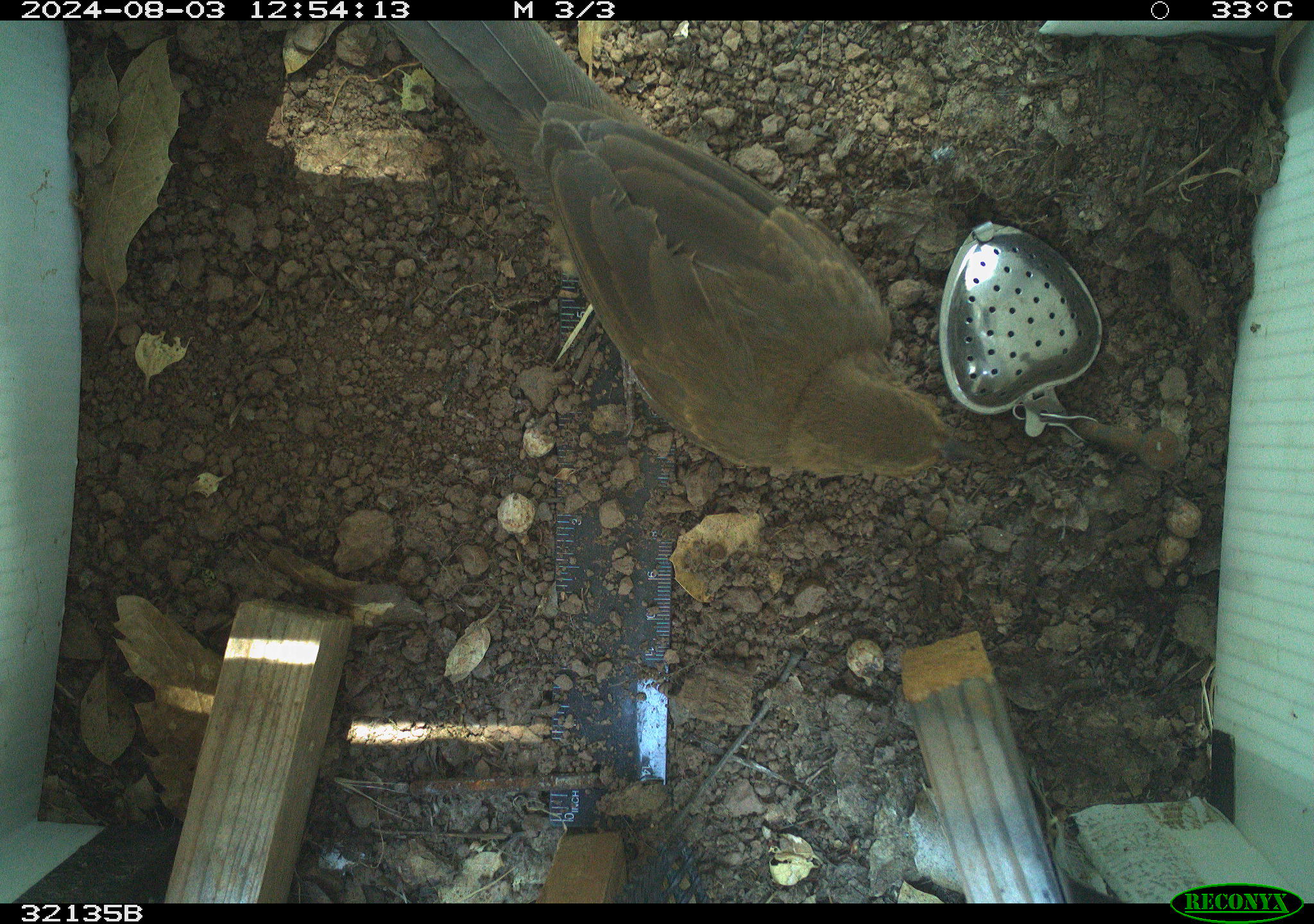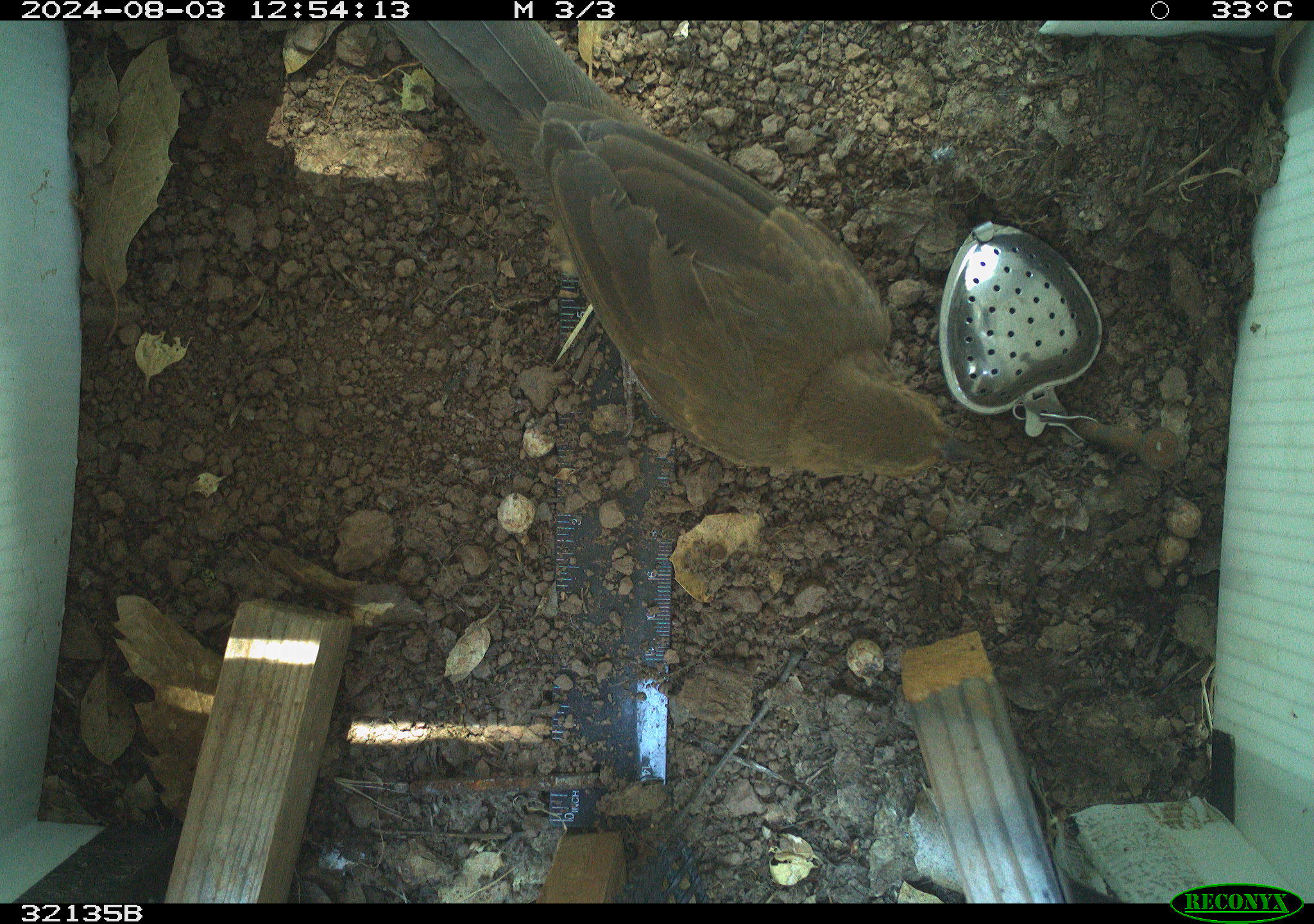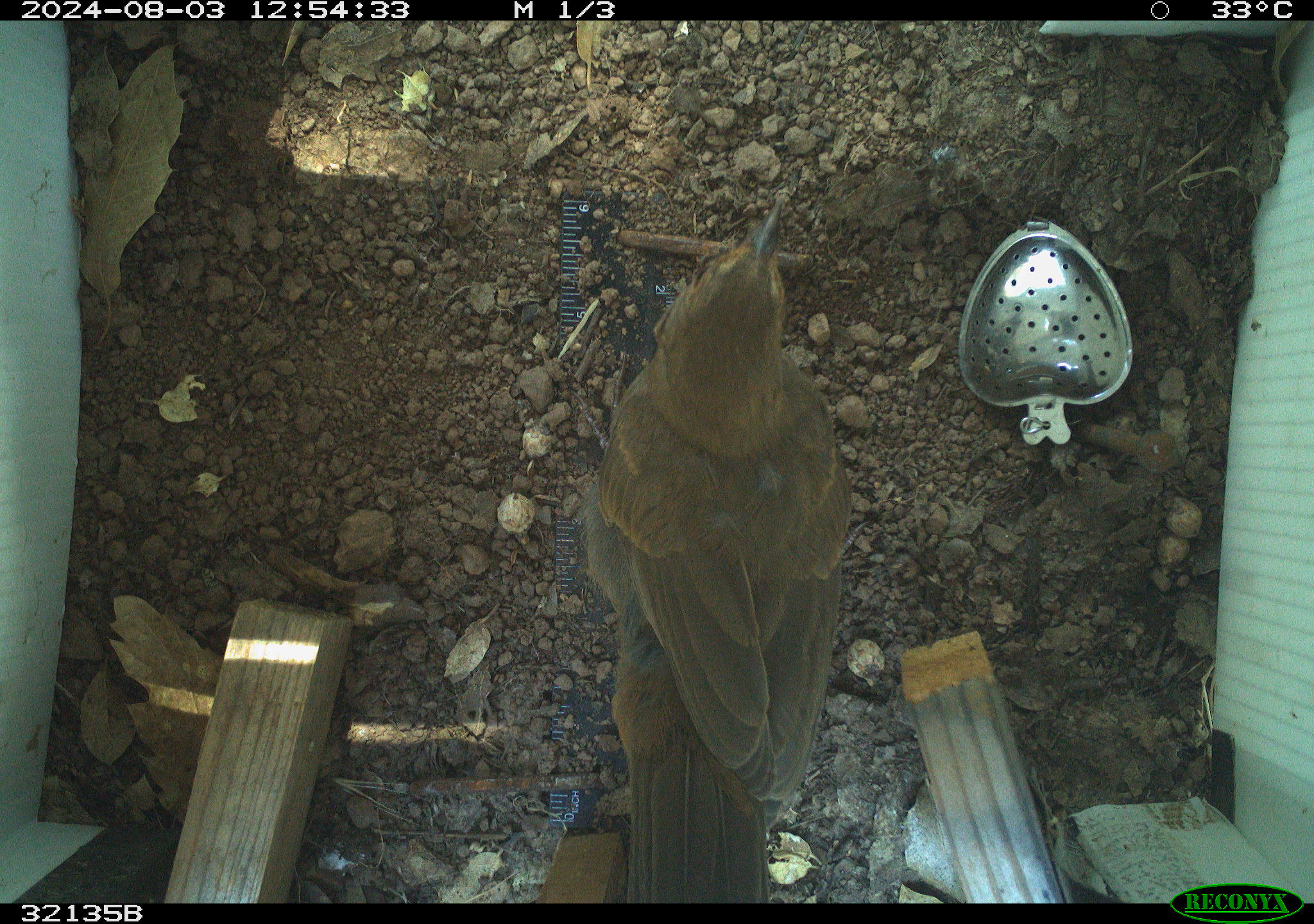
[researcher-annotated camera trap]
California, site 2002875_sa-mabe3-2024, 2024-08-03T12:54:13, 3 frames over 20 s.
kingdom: Animalia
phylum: Chordata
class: Aves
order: Passeriformes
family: Passerellidae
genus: Melozone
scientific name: Melozone crissalis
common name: california towhee